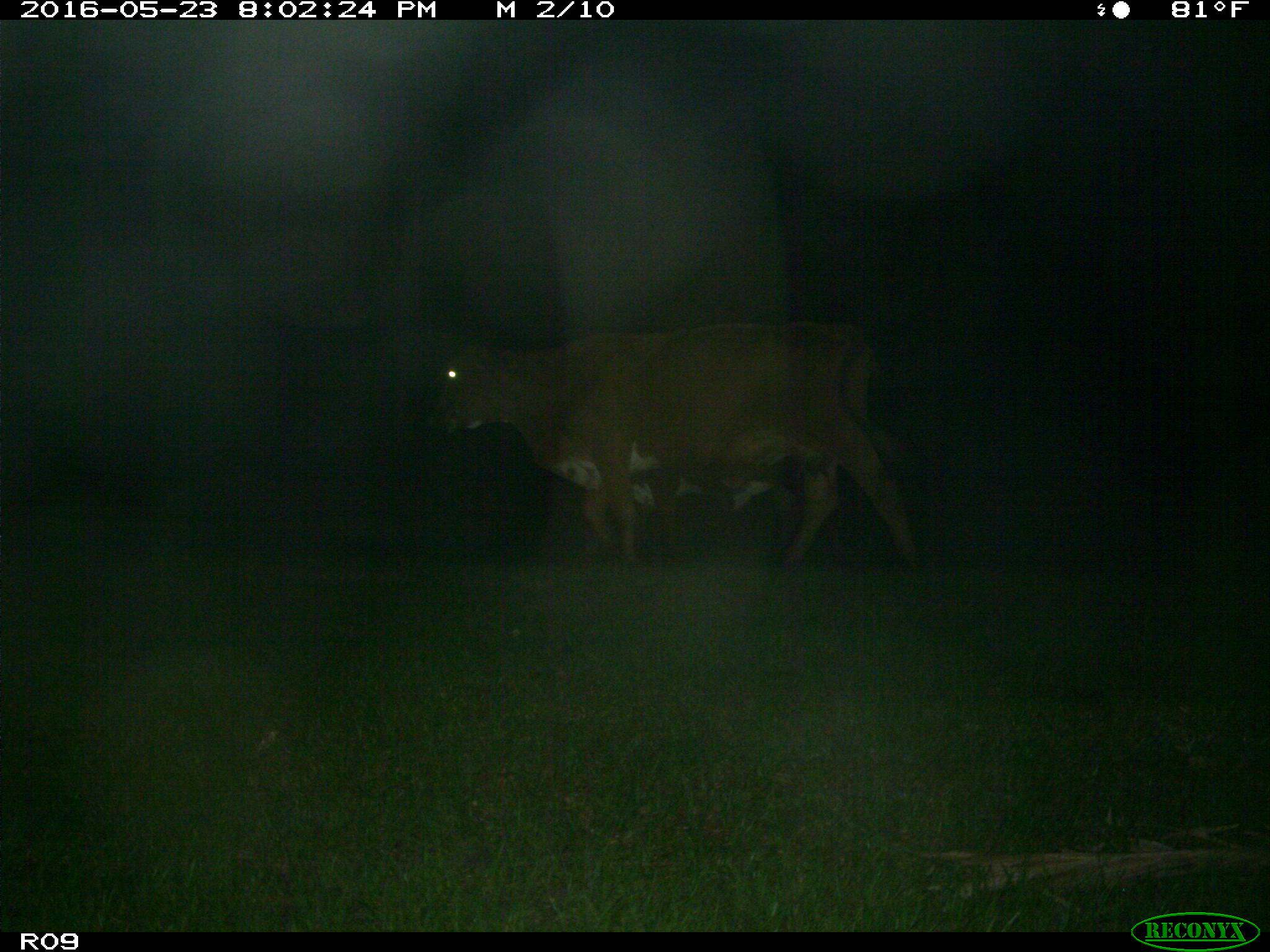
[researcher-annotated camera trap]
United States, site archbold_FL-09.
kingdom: Animalia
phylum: Chordata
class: Mammalia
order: Artiodactyla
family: Bovidae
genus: Bos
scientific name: Bos taurus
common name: domestic cow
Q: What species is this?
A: Bos taurus (domestic cow).